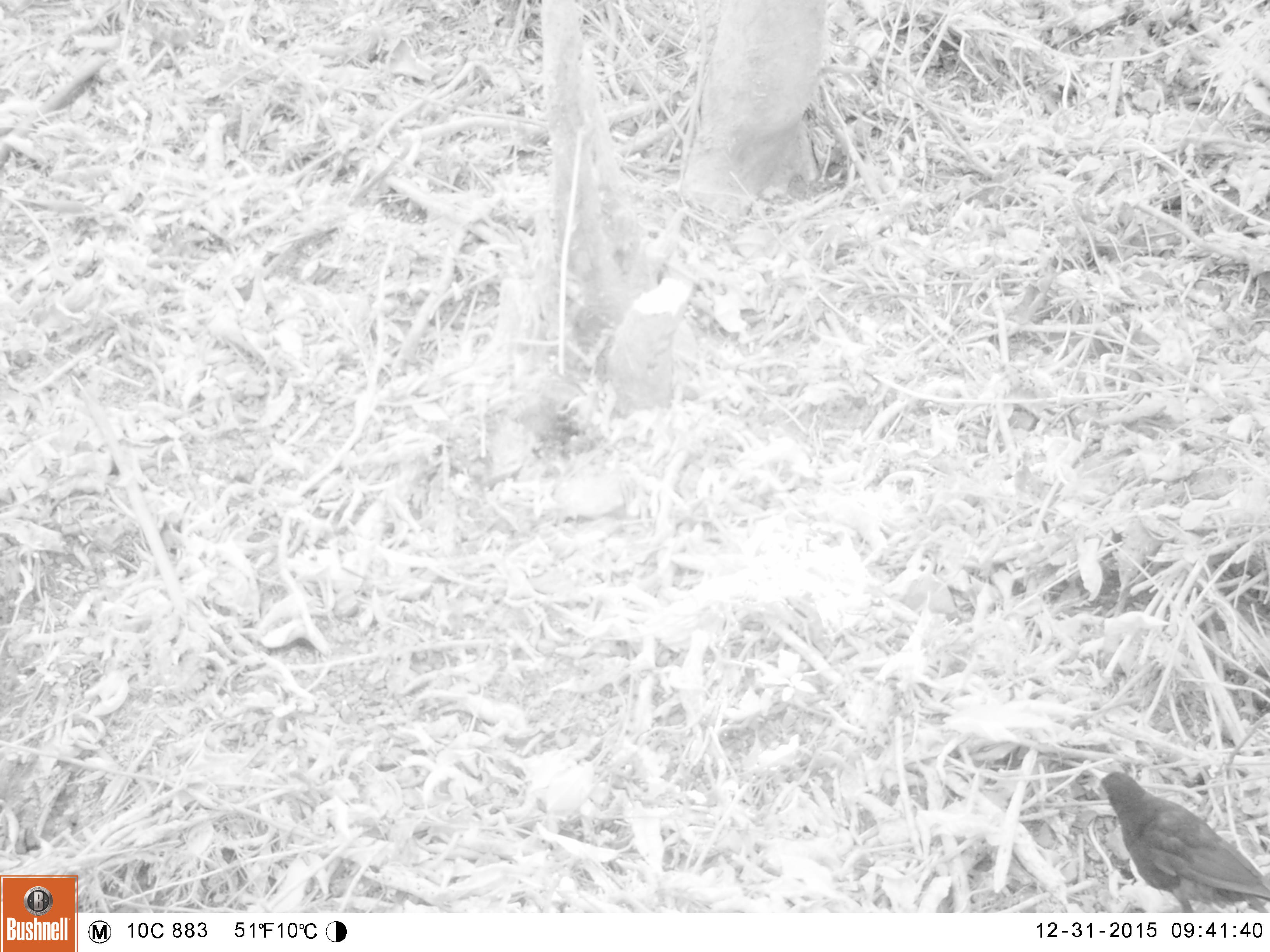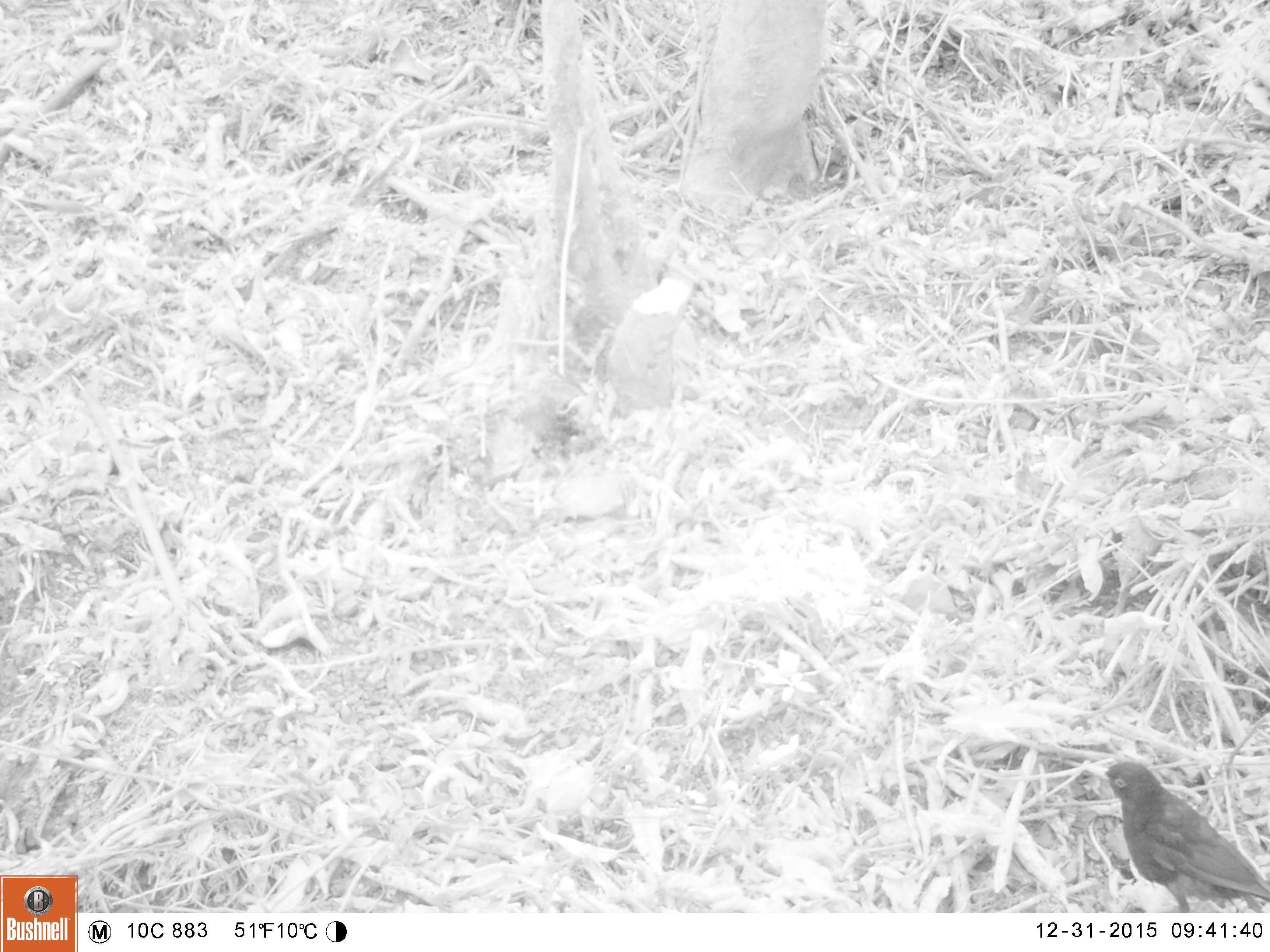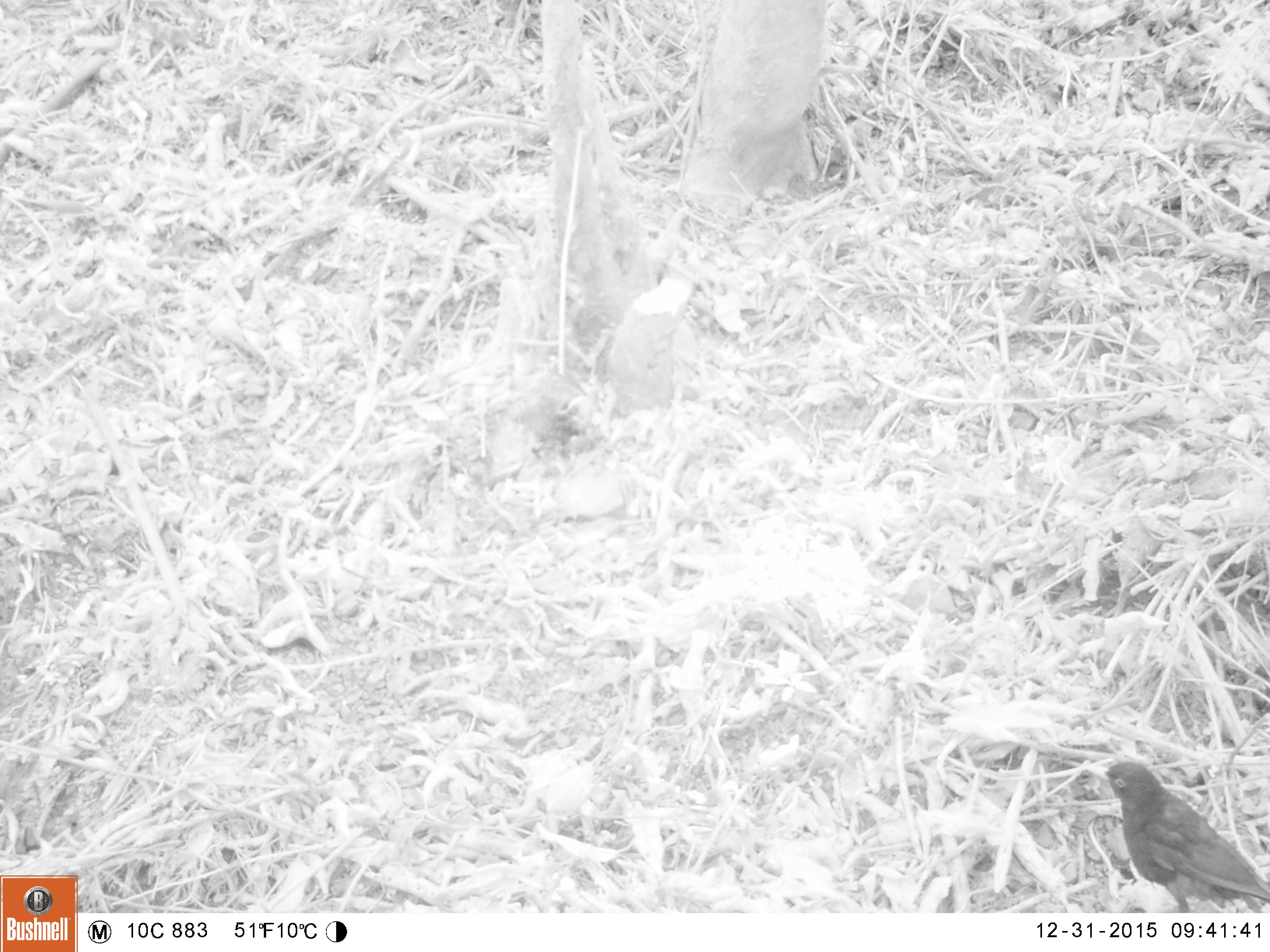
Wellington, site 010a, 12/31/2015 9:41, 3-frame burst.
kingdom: Animalia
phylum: Chordata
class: Aves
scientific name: Aves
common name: bird